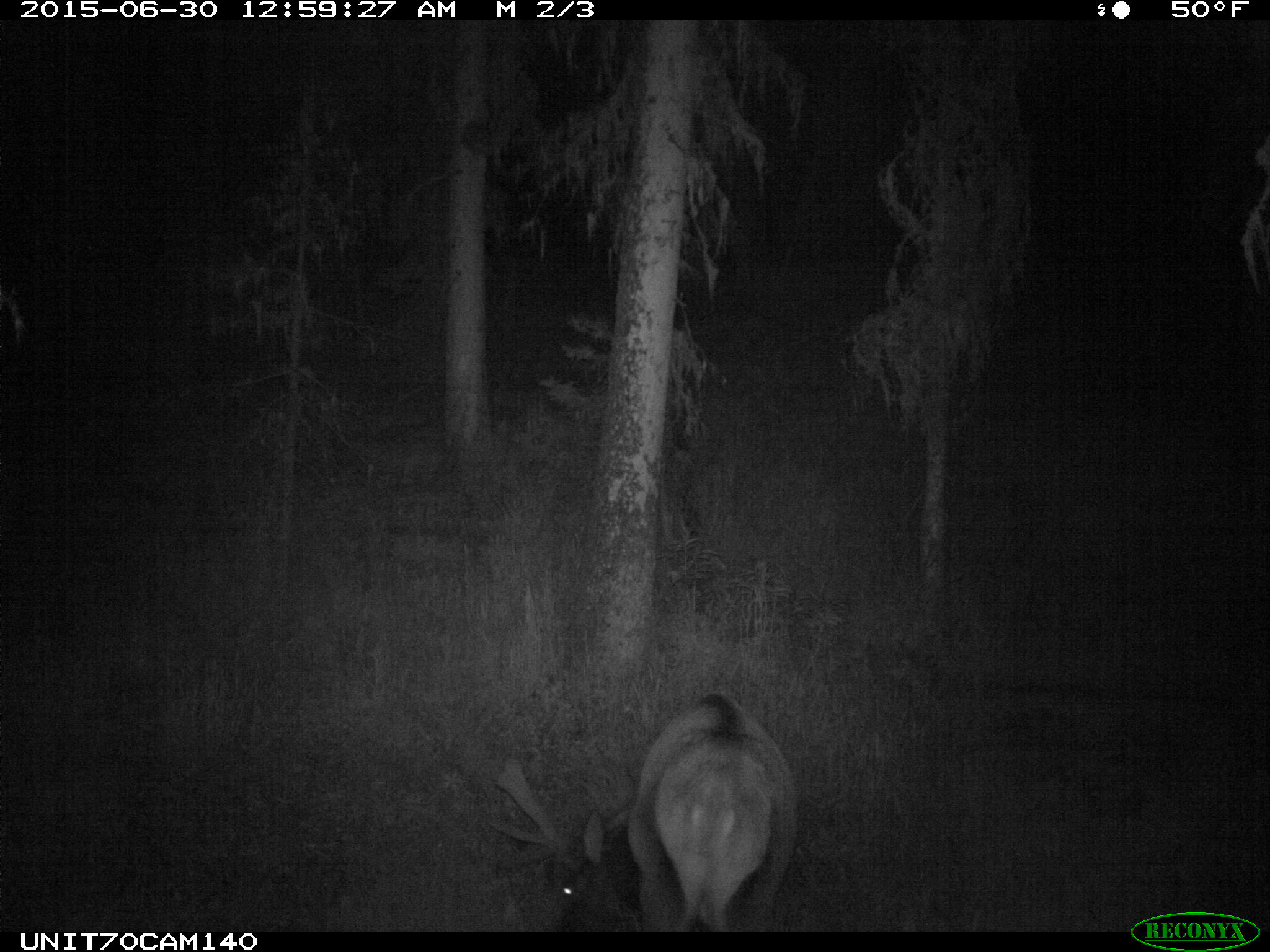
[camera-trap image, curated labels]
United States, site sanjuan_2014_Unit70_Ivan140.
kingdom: Animalia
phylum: Chordata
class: Mammalia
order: Artiodactyla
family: Cervidae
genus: Cervus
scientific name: Cervus elaphus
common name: red deer